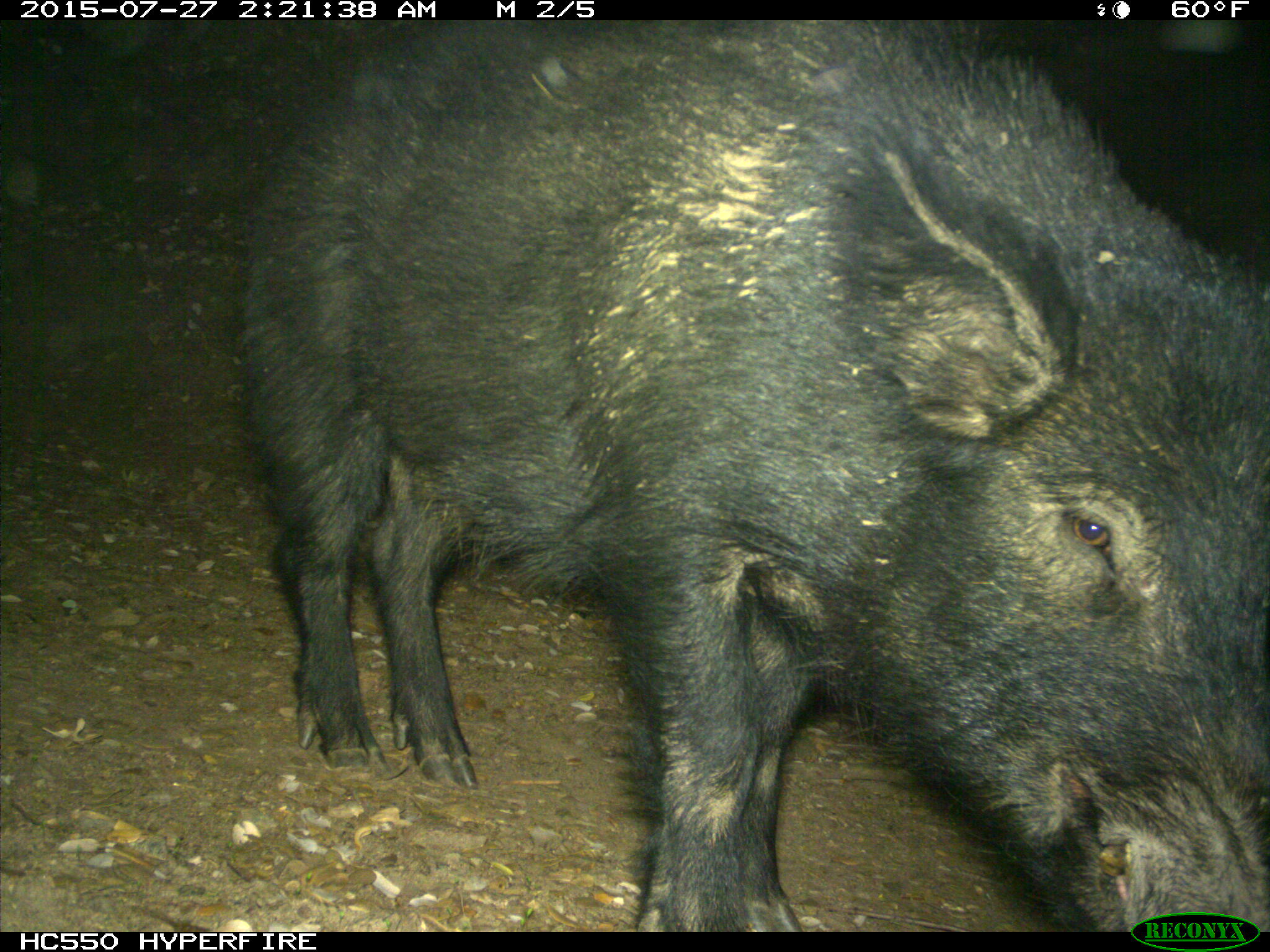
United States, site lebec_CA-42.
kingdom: Animalia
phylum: Chordata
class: Mammalia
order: Artiodactyla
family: Suidae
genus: Sus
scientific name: Sus scrofa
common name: wild boar